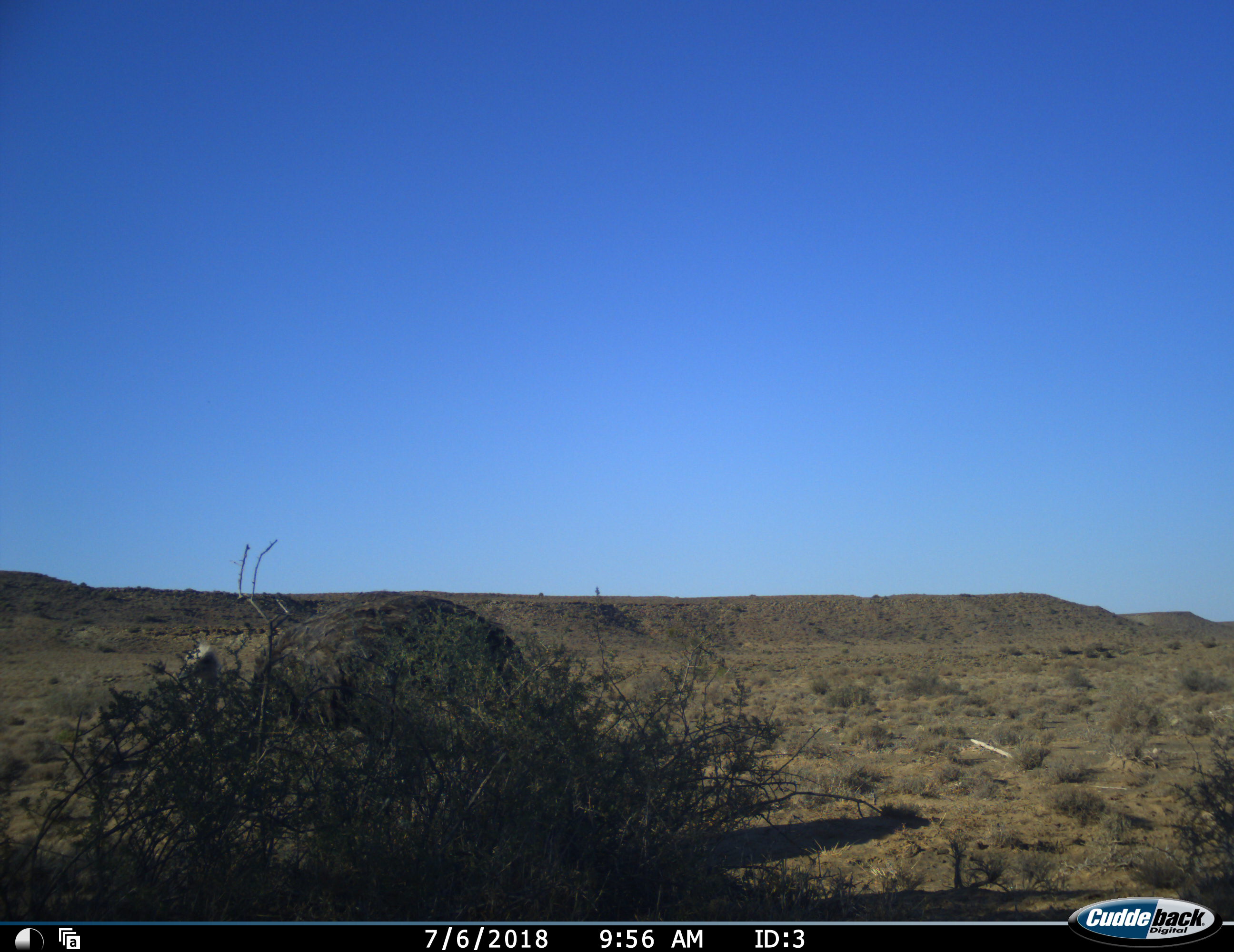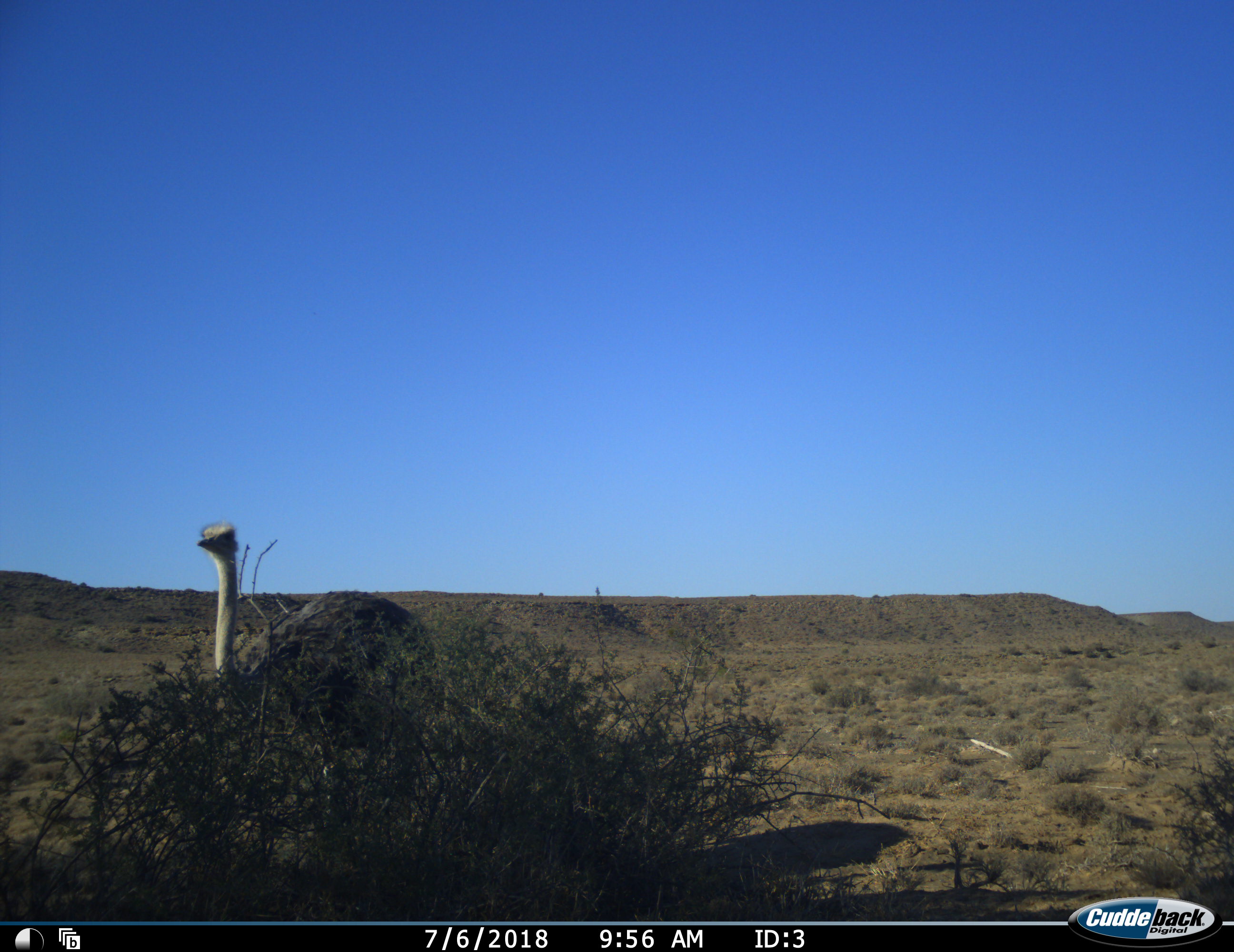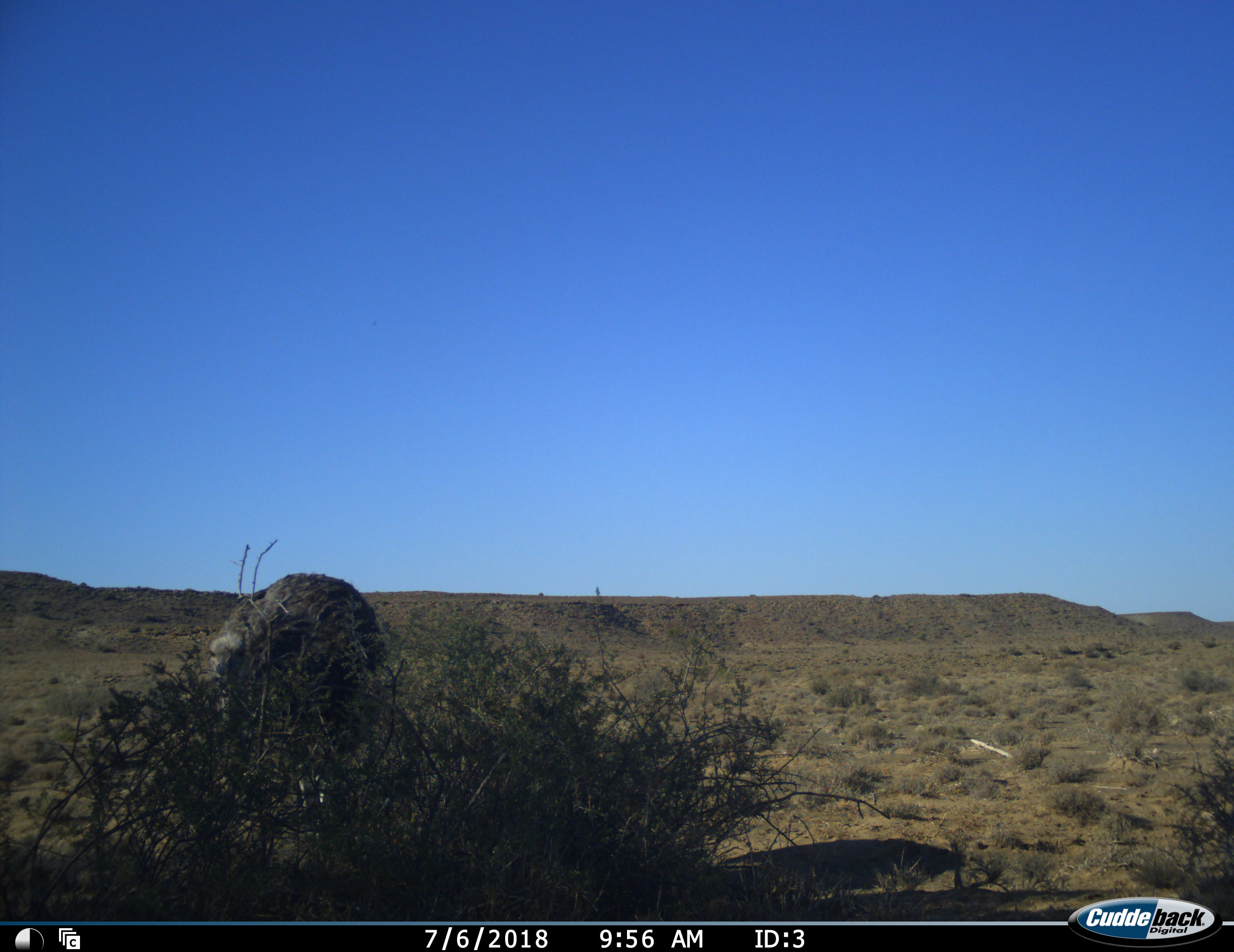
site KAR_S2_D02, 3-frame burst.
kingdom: Animalia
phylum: Chordata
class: Aves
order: Struthioniformes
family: Struthionidae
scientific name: Struthionidae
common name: ostrich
Ostrich (Struthionidae), count 1. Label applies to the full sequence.